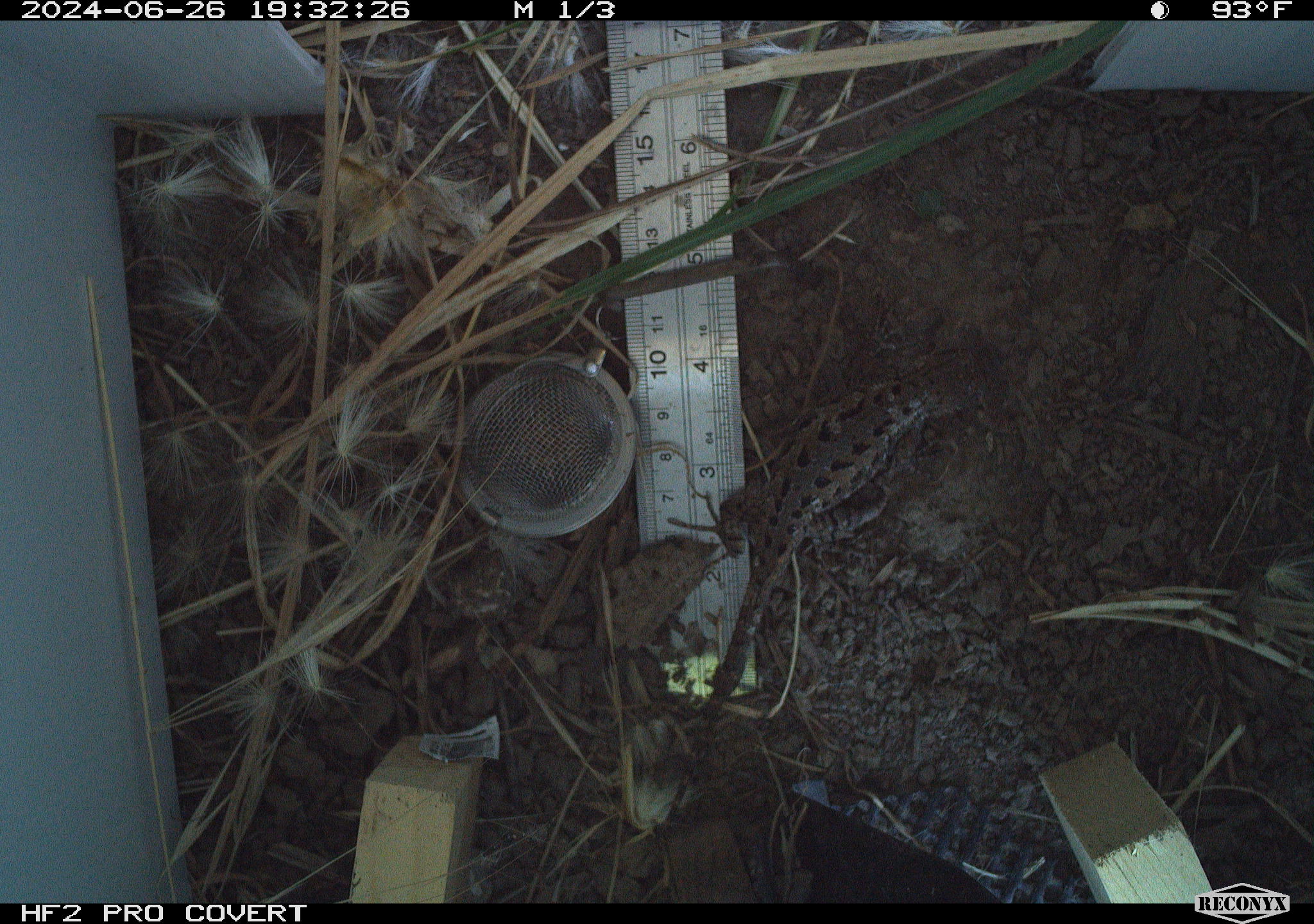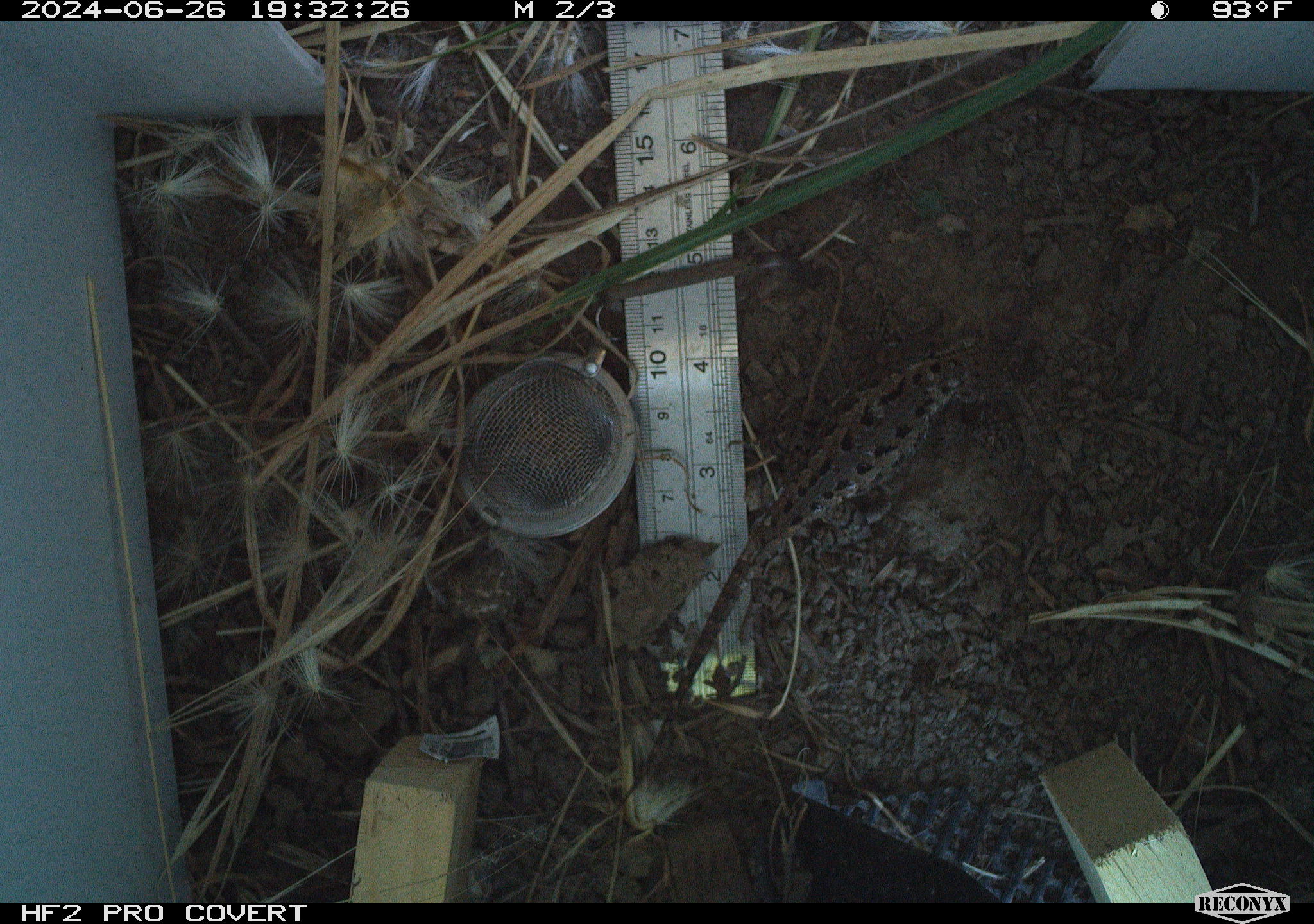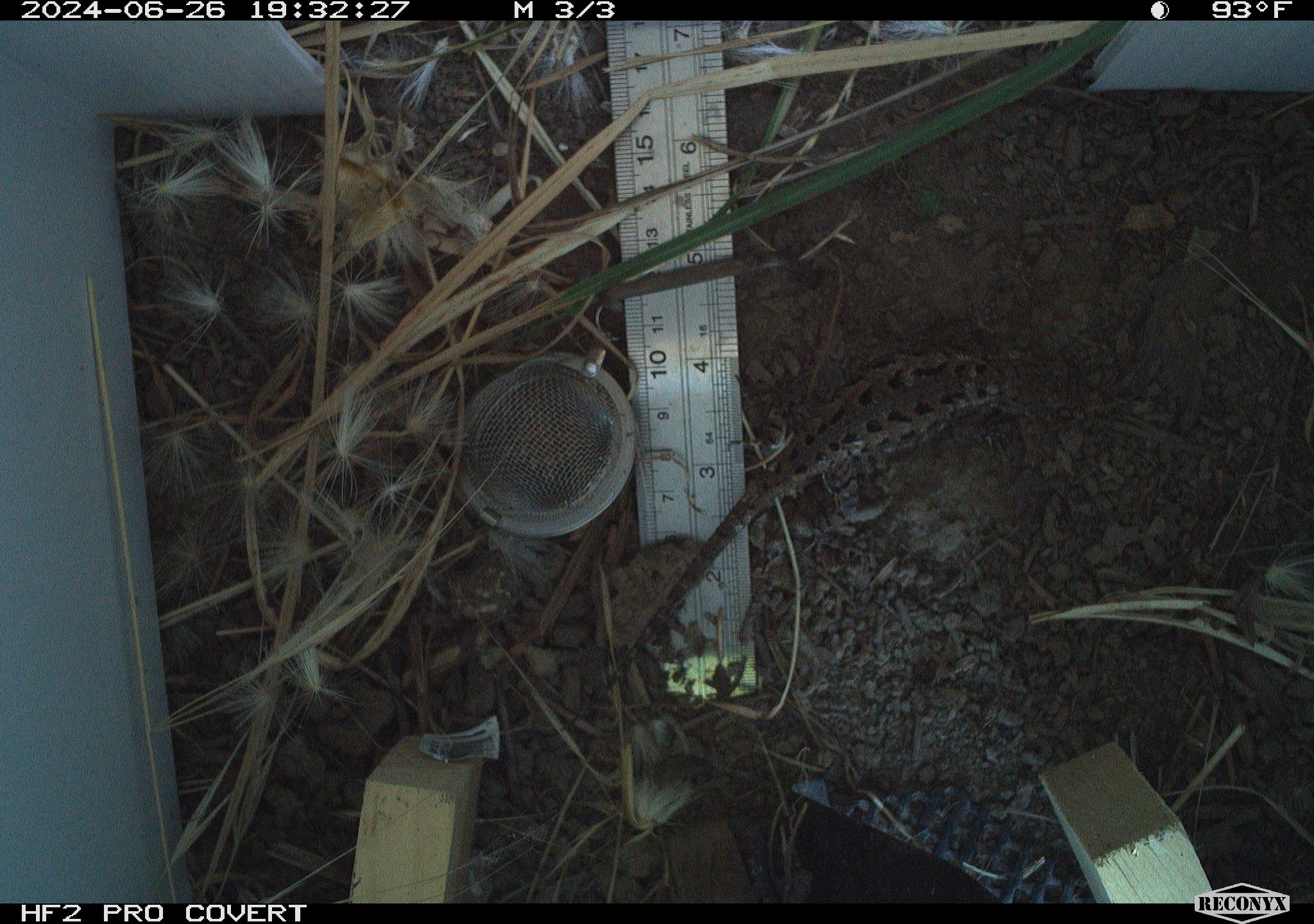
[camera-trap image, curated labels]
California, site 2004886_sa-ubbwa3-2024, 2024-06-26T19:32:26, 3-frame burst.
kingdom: Animalia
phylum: Chordata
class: Reptilia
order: Squamata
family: Phrynosomatidae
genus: Sceloporus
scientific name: Sceloporus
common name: spiny lizards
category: sceloporus species